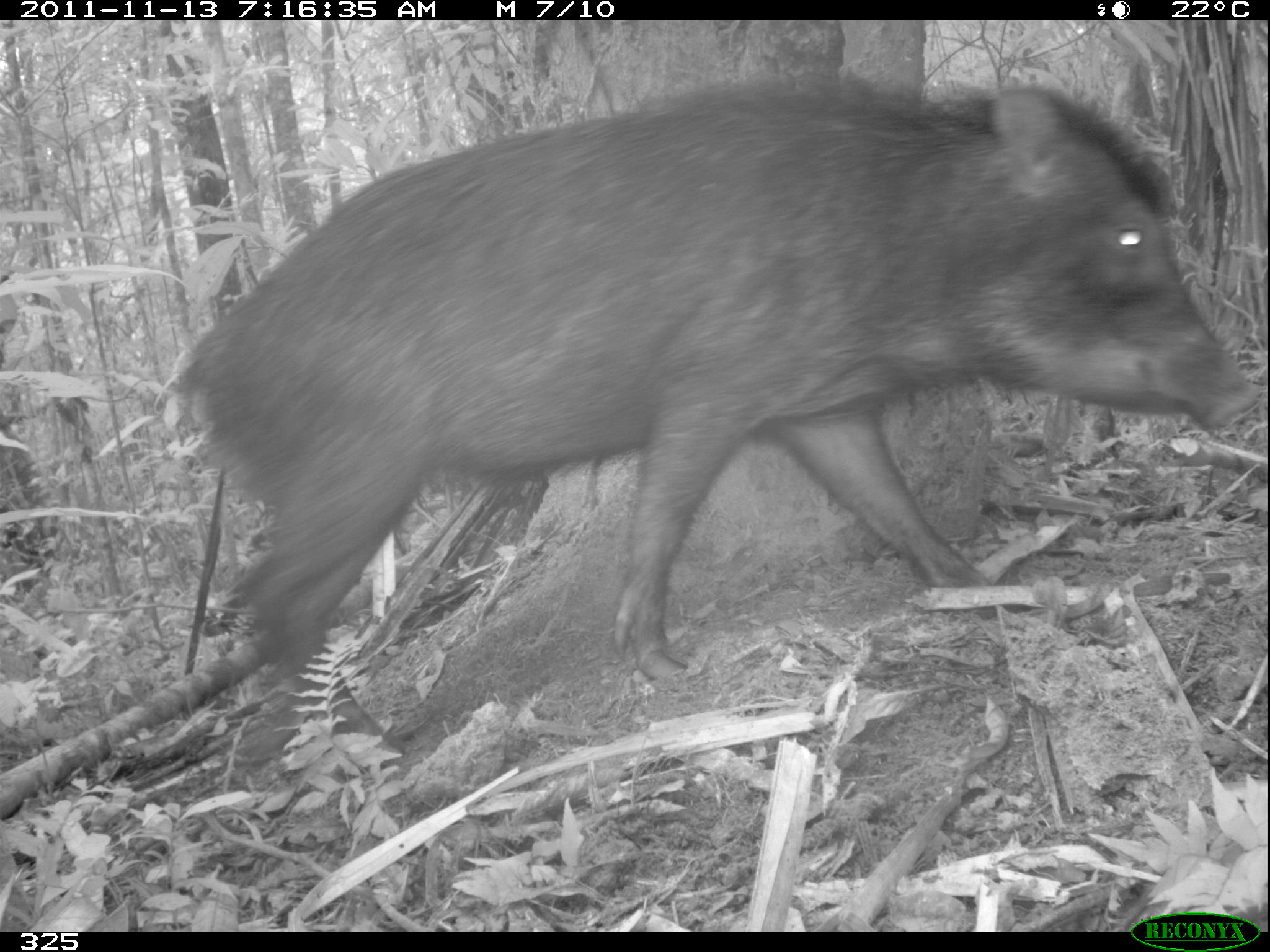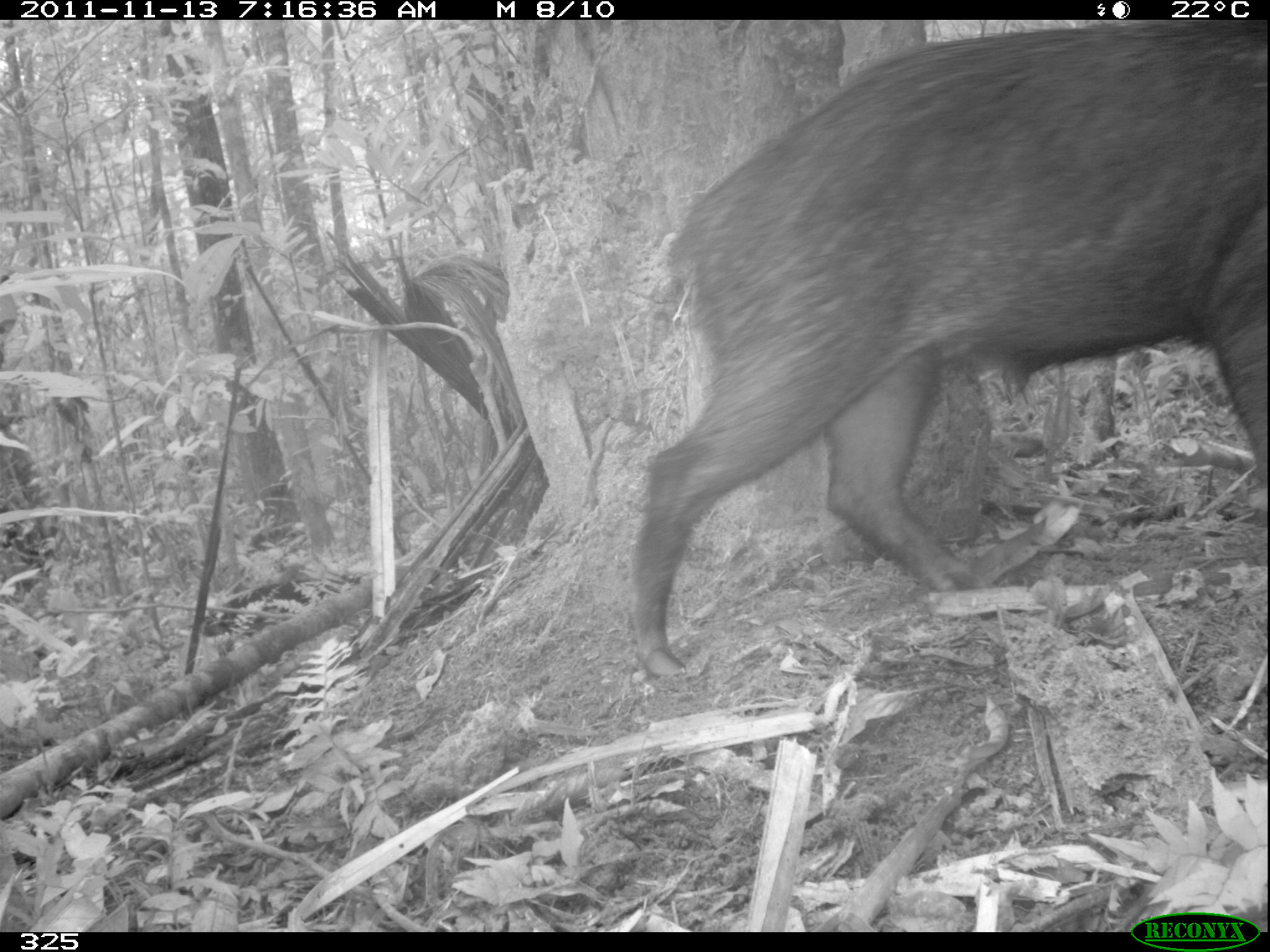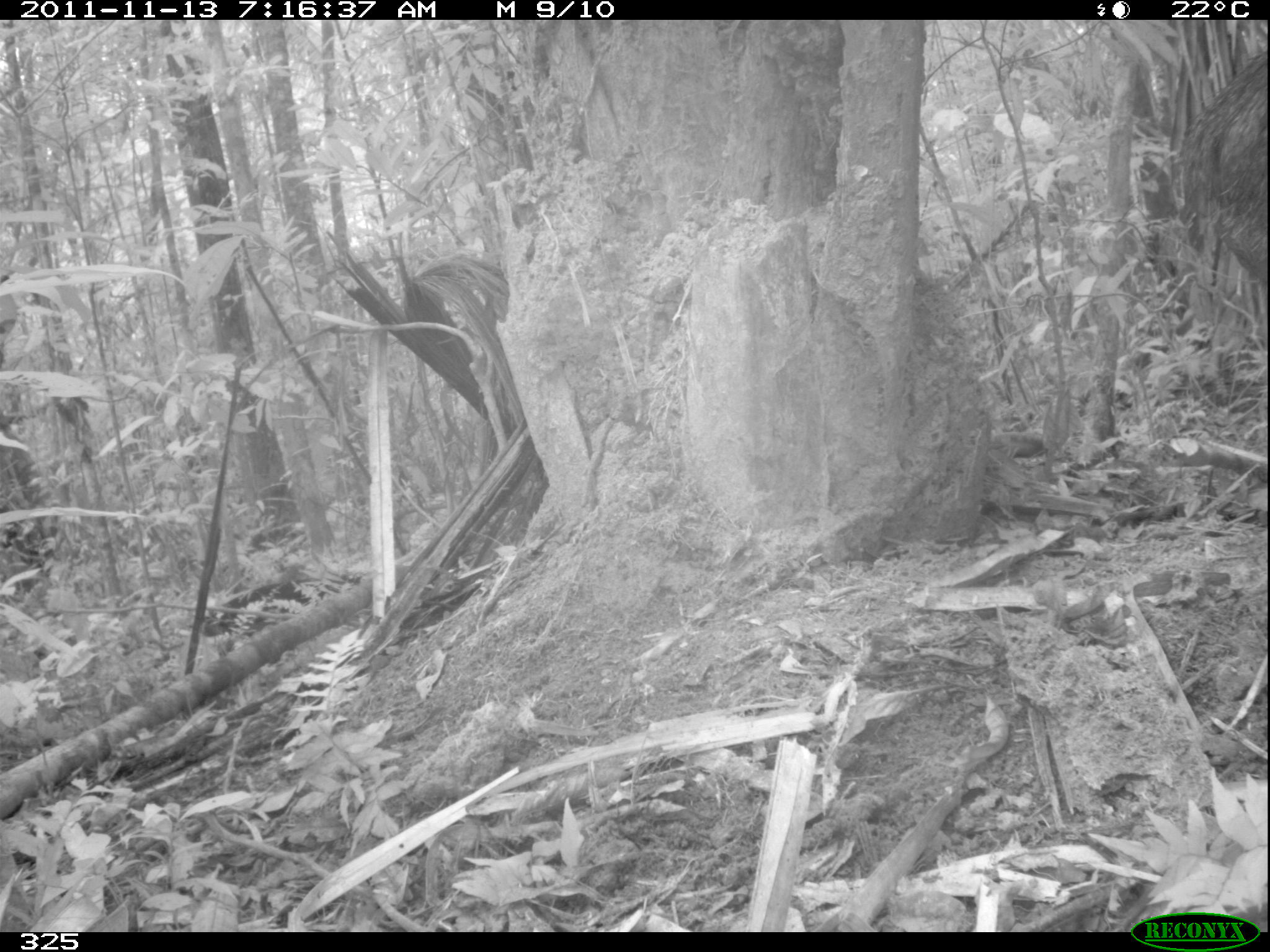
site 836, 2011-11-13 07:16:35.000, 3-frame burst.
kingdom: Animalia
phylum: Chordata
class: Mammalia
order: Artiodactyla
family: Tayassuidae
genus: Tayassu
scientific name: Tayassu pecari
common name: white-lipped peccary